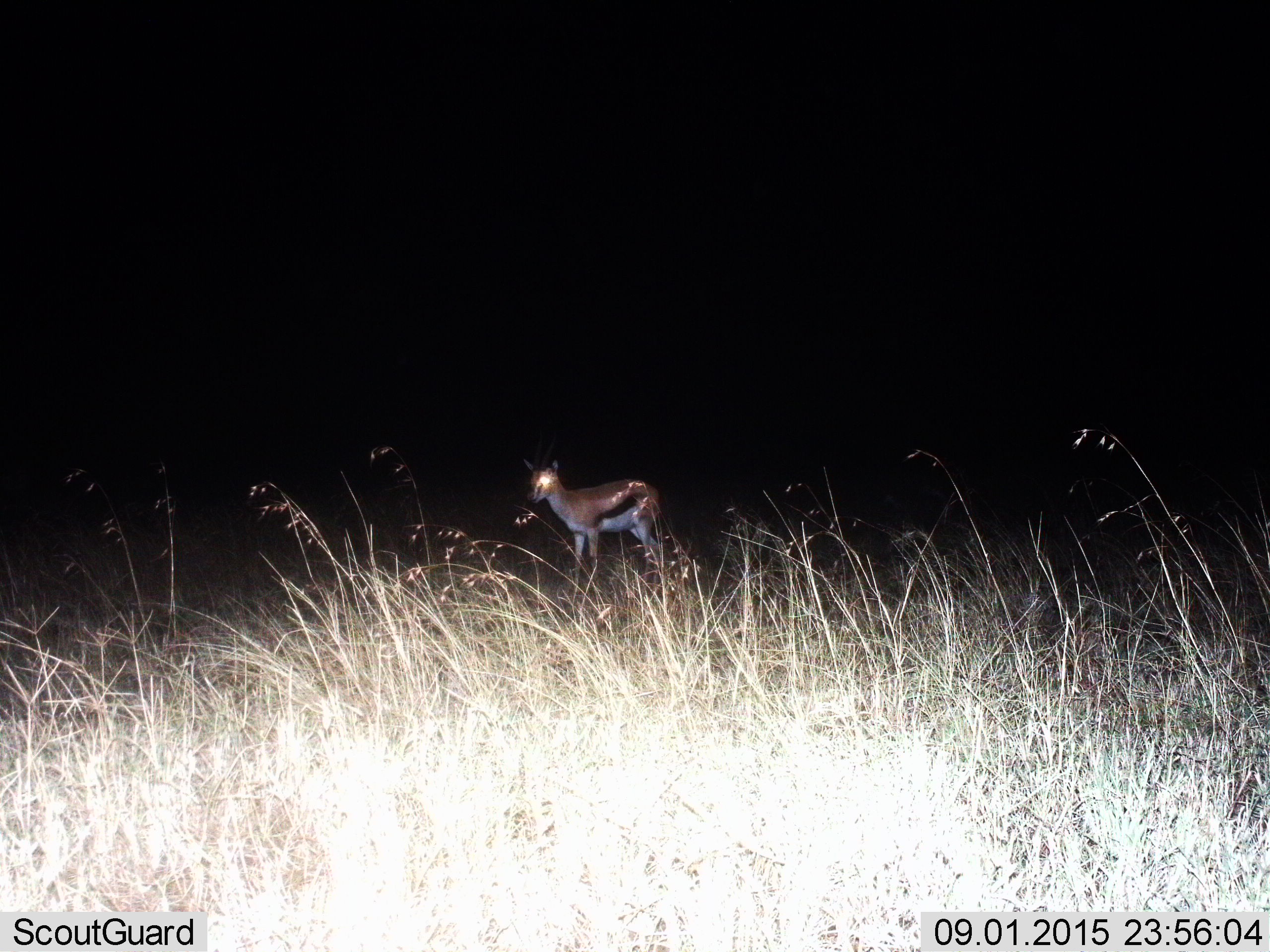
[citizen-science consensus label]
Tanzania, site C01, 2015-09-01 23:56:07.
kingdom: Animalia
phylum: Chordata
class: Mammalia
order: Artiodactyla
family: Bovidae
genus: Eudorcas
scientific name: Eudorcas thomsonii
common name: thomson's gazelle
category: gazellethomsons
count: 1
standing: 100%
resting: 0%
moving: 0%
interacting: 0%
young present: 11%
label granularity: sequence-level